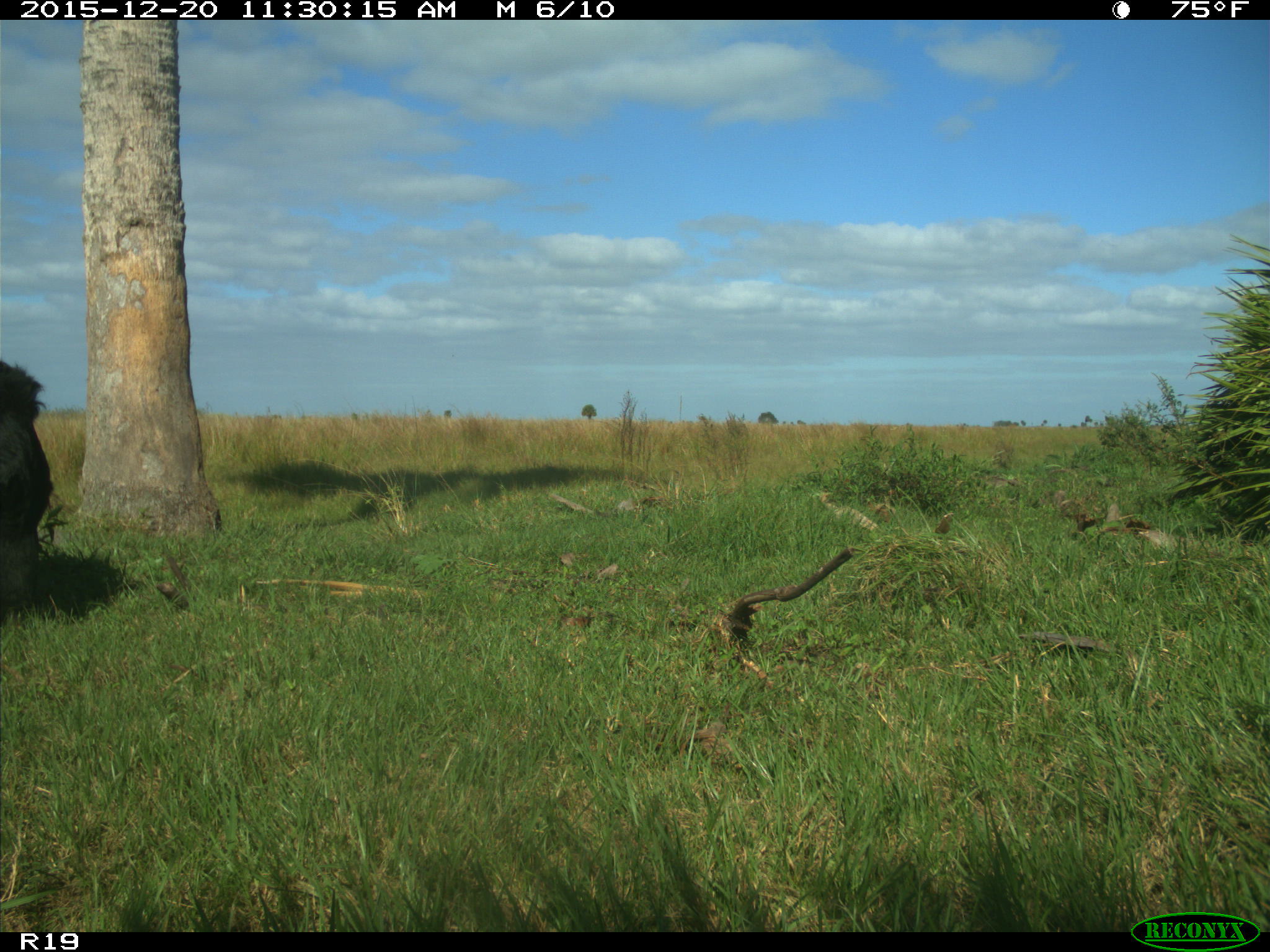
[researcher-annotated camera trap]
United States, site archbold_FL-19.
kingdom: Animalia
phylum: Chordata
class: Mammalia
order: Artiodactyla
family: Bovidae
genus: Bos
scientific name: Bos taurus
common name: domestic cow